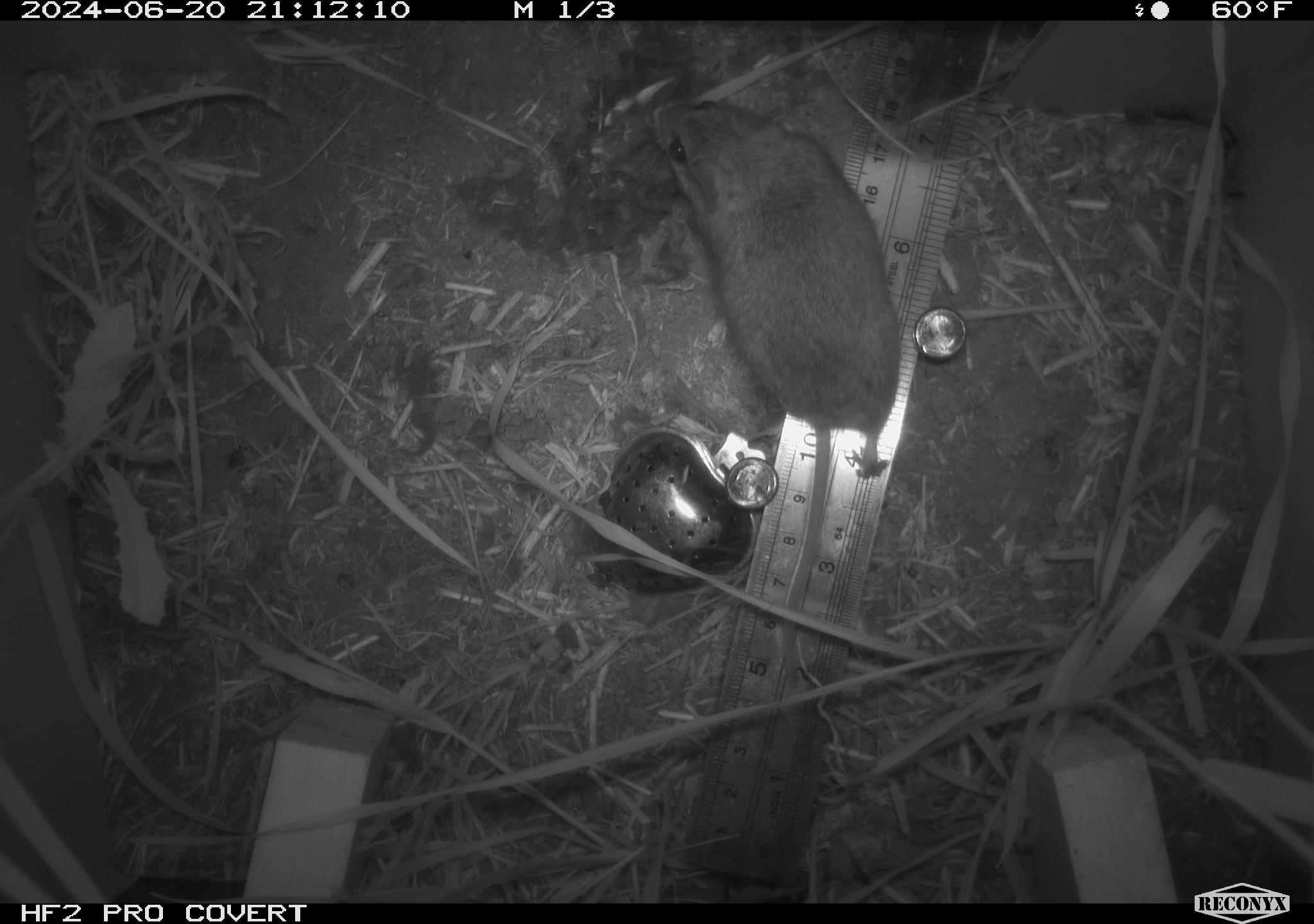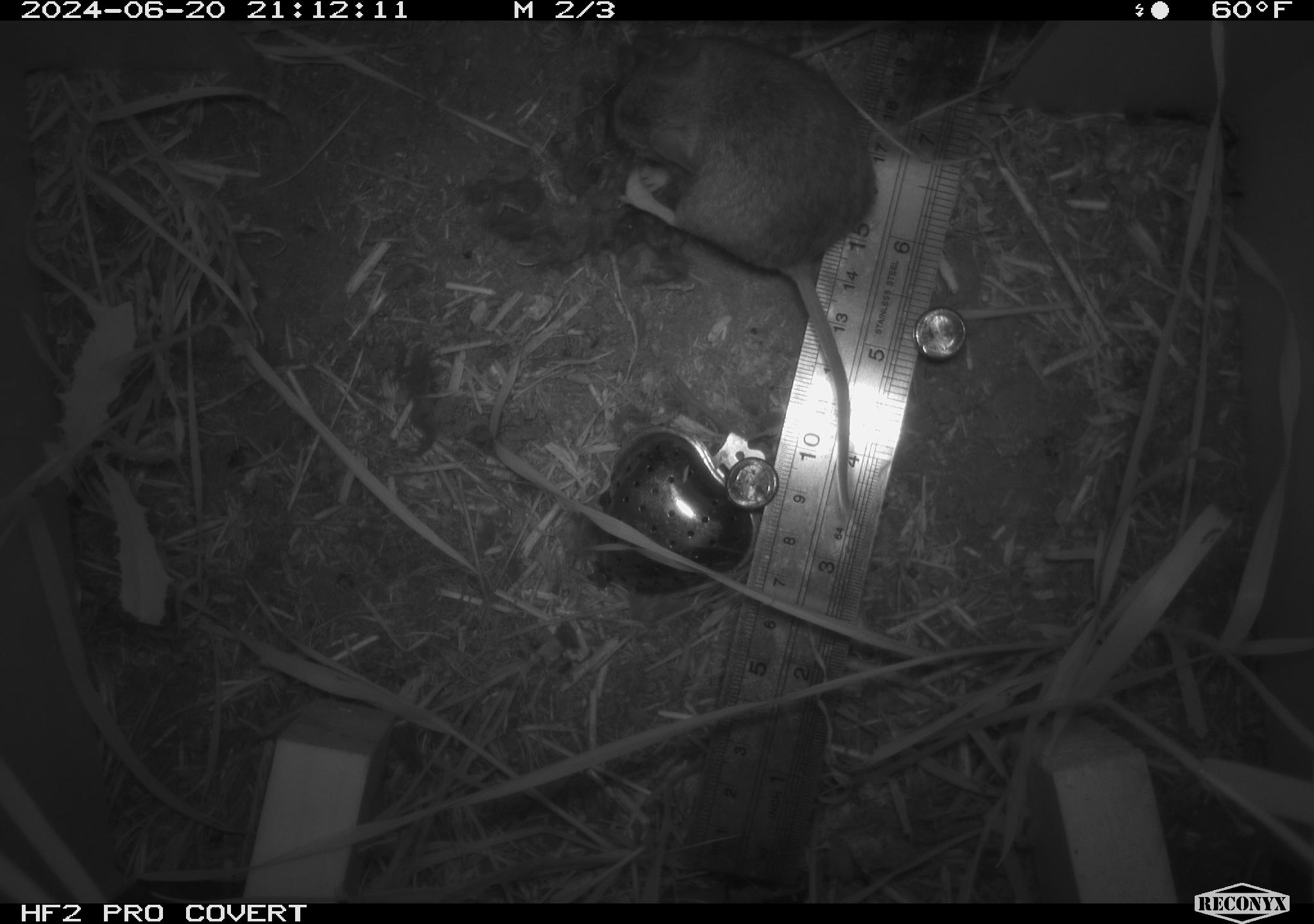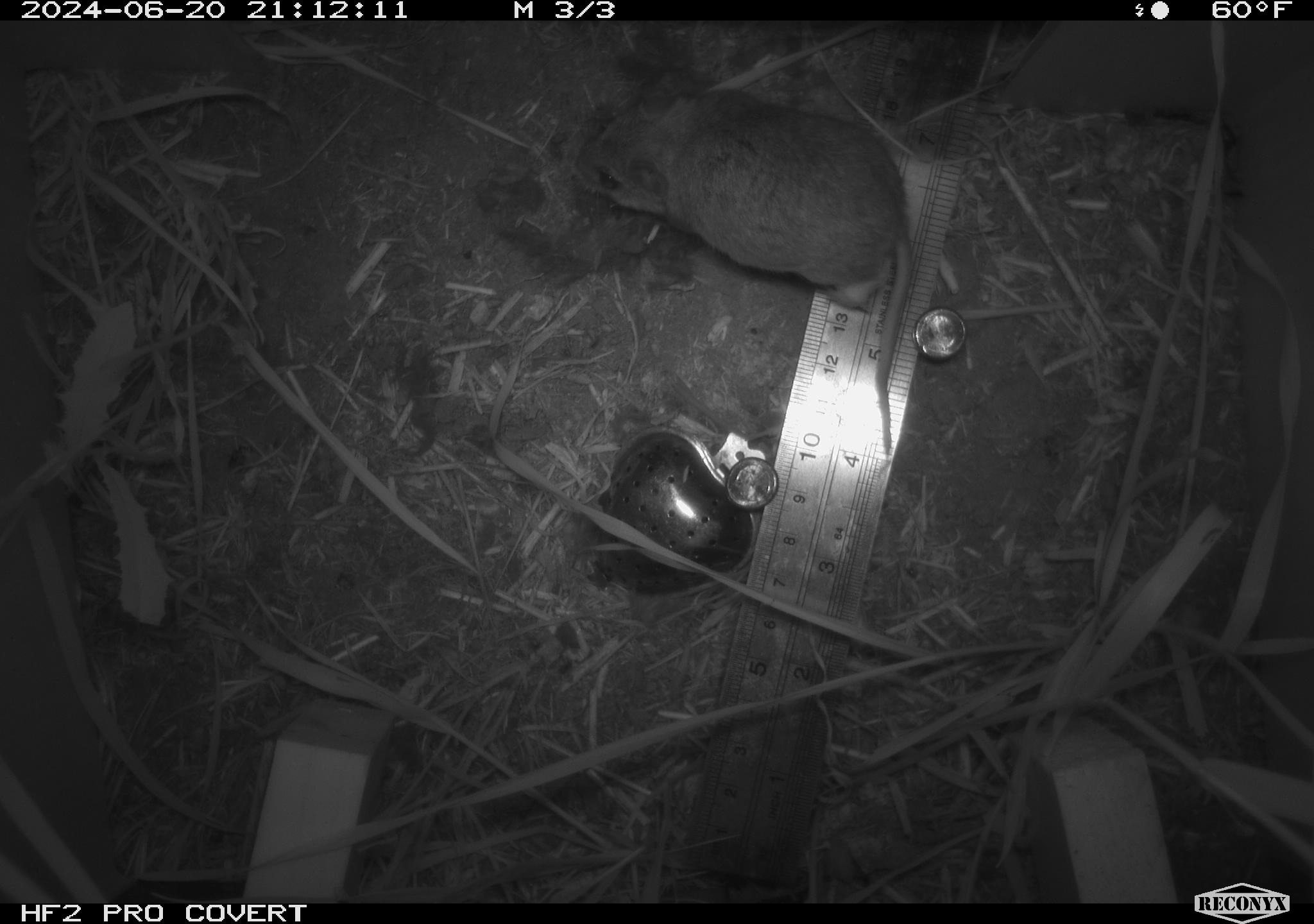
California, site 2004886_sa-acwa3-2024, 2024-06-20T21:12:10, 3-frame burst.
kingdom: Animalia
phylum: Chordata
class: Mammalia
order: Rodentia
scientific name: Rodentia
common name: mouse species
Mouse species (Rodentia).